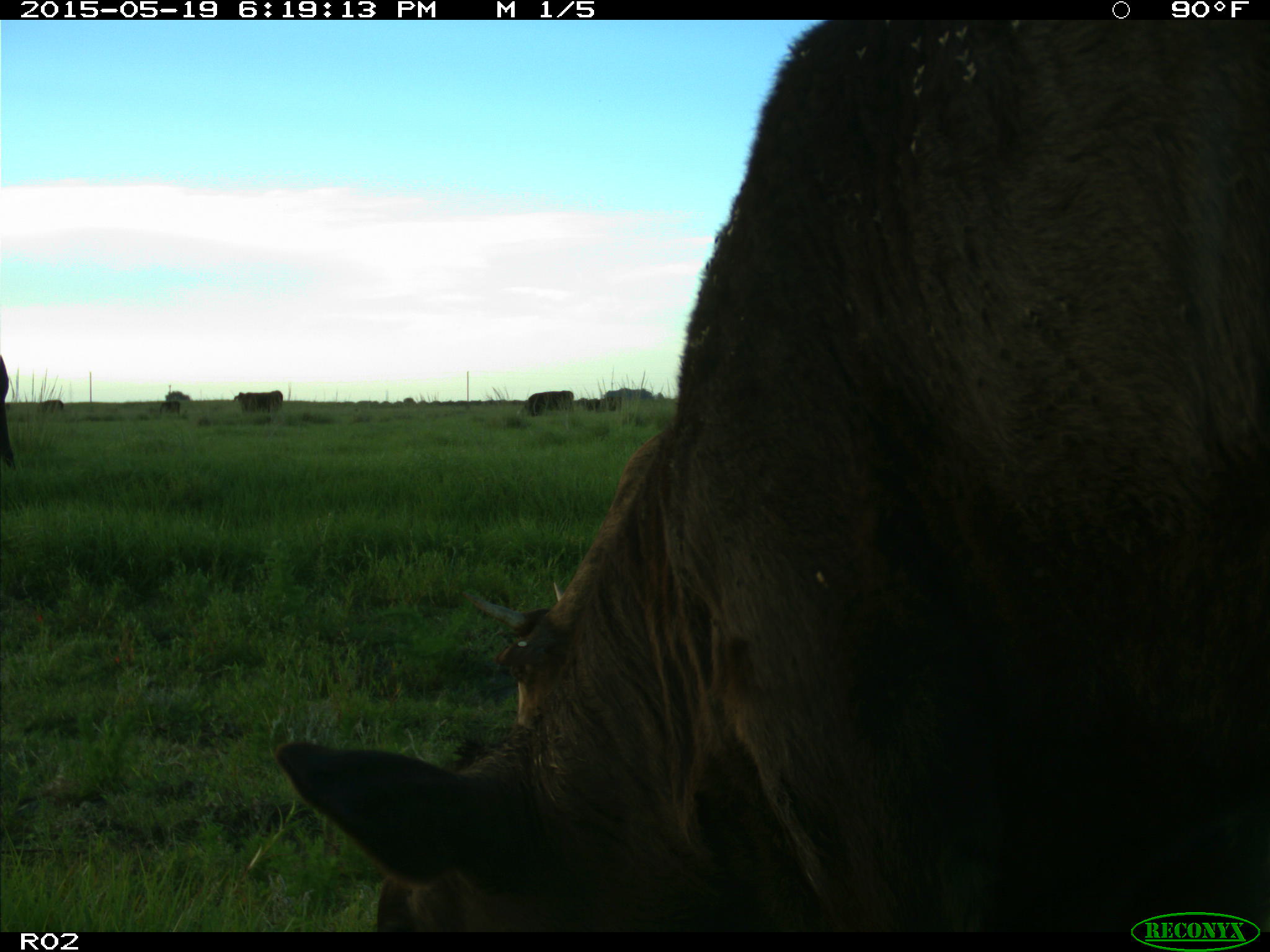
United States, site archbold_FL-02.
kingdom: Animalia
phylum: Chordata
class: Mammalia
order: Artiodactyla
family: Bovidae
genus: Bos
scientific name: Bos taurus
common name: domestic cow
Bos taurus (domestic cow).